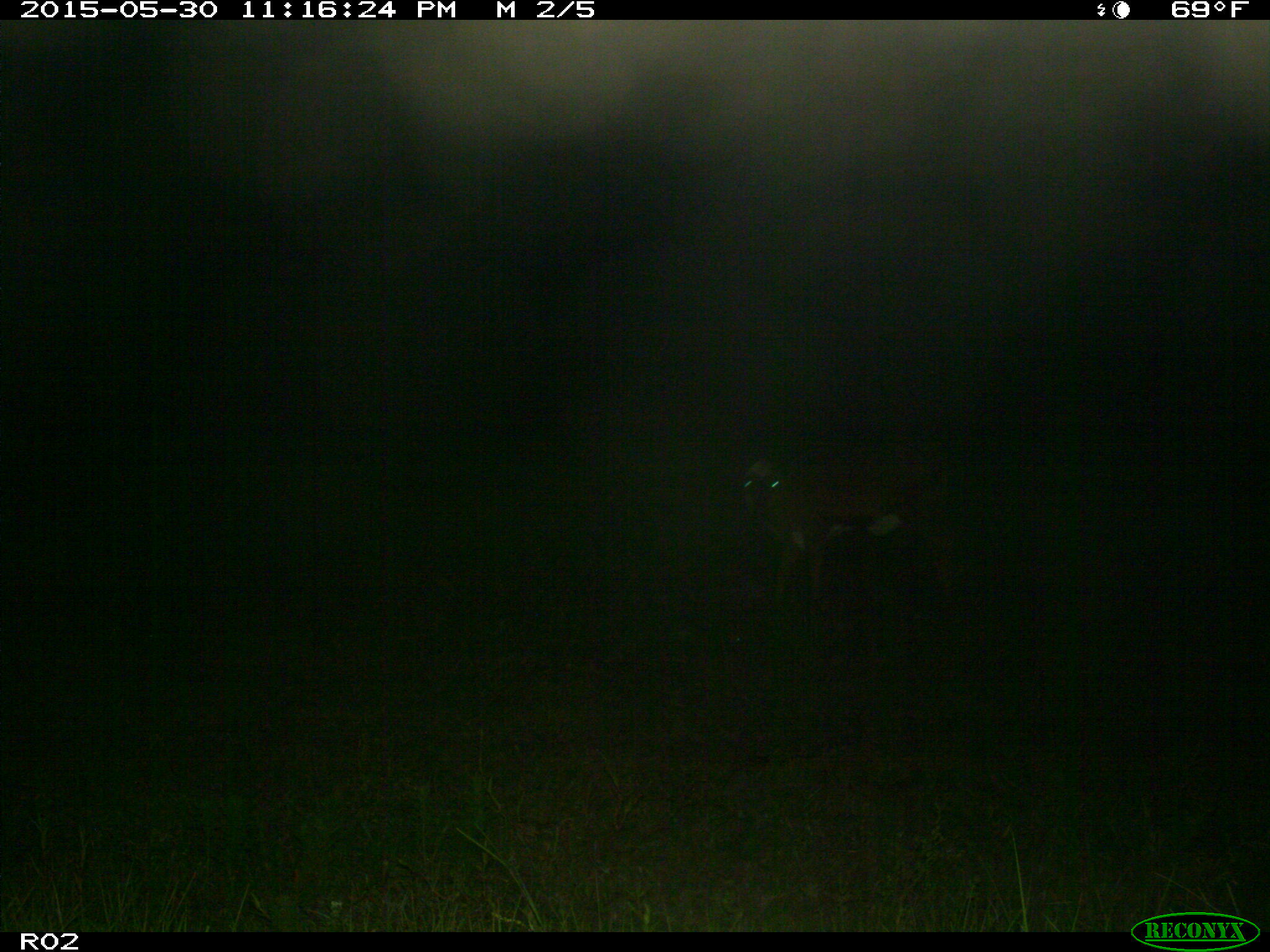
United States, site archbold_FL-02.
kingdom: Animalia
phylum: Chordata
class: Mammalia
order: Artiodactyla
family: Bovidae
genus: Bos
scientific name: Bos taurus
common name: domestic cow